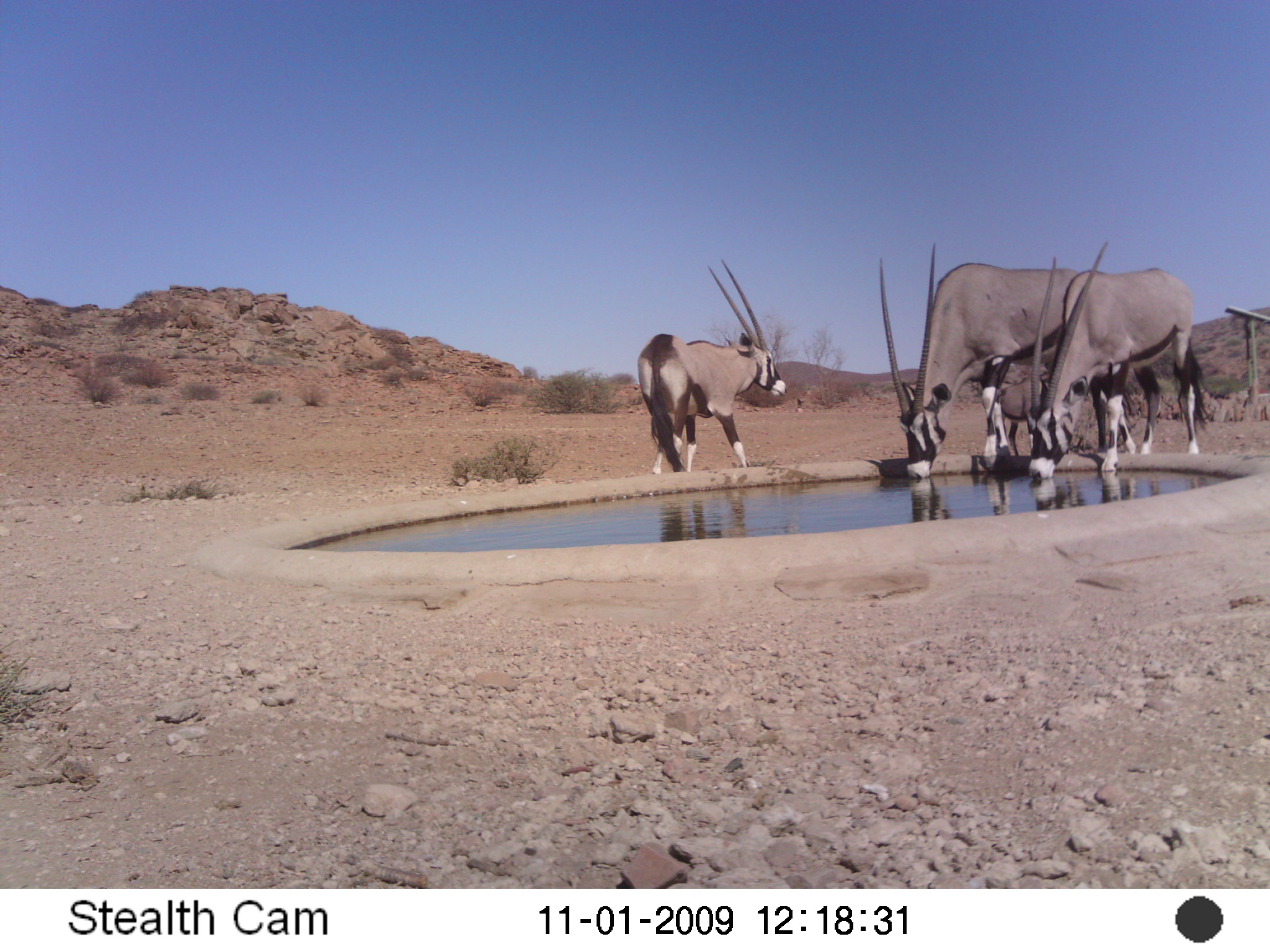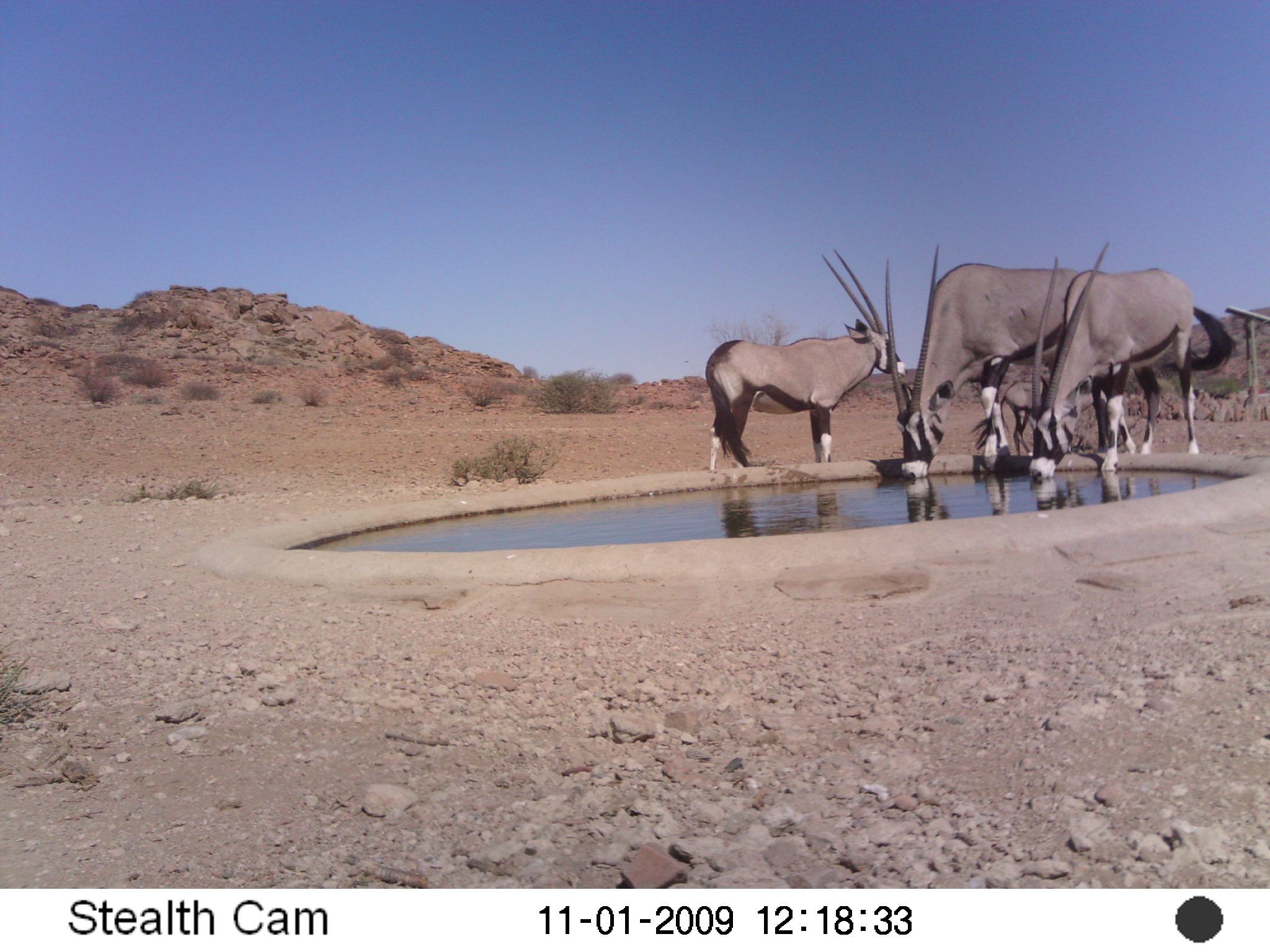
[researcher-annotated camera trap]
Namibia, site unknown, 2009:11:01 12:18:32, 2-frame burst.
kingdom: Animalia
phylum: Chordata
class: Mammalia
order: Artiodactyla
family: Bovidae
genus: Oryx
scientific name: Oryx gazella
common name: gemsbok